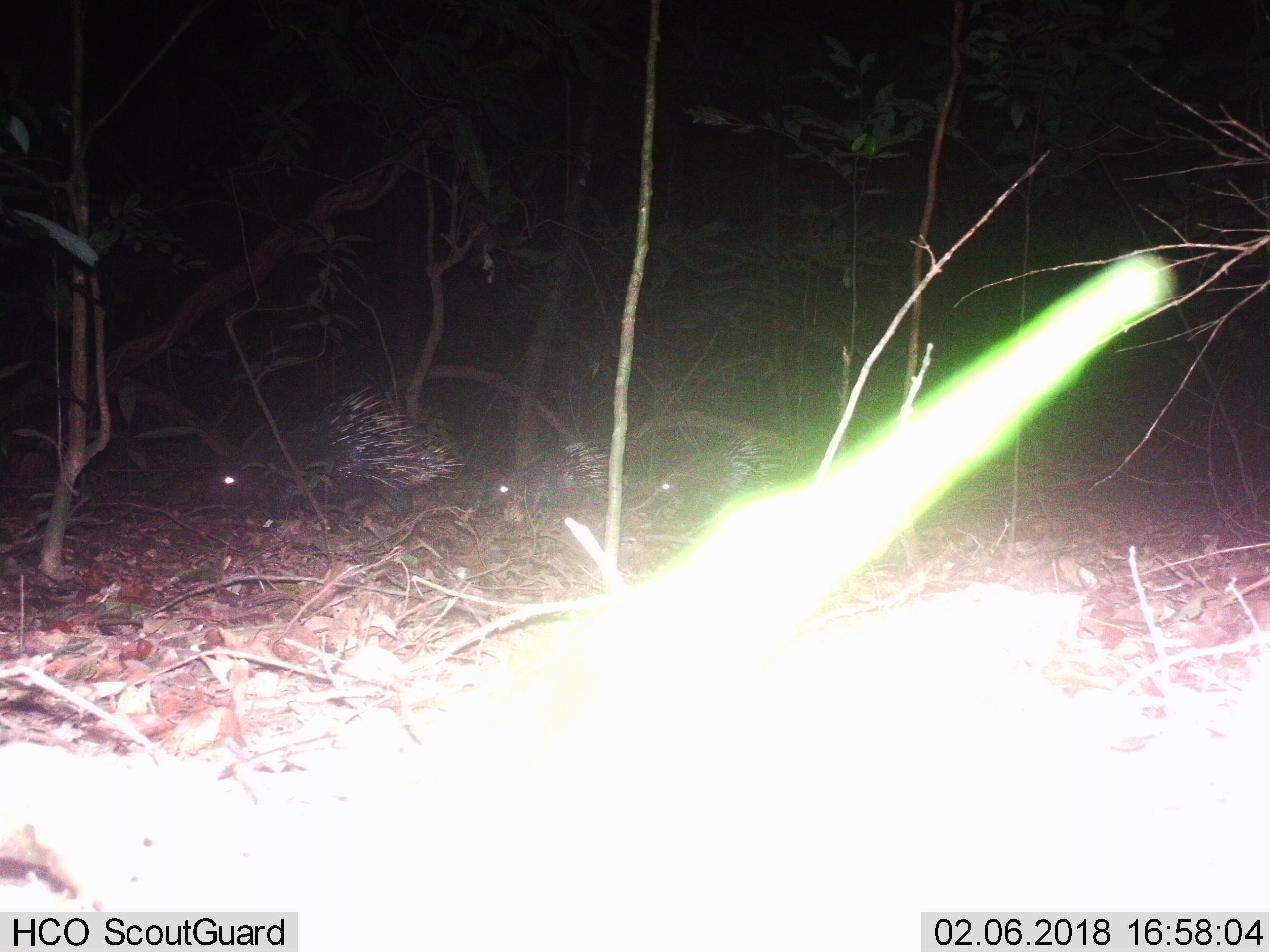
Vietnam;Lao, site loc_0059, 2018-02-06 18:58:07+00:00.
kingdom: Animalia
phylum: Chordata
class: Mammalia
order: Rodentia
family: Hystricidae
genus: Hystrix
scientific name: Hystrix brachyura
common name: malayan porcupine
Malayan porcupine (Hystrix brachyura). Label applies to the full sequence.